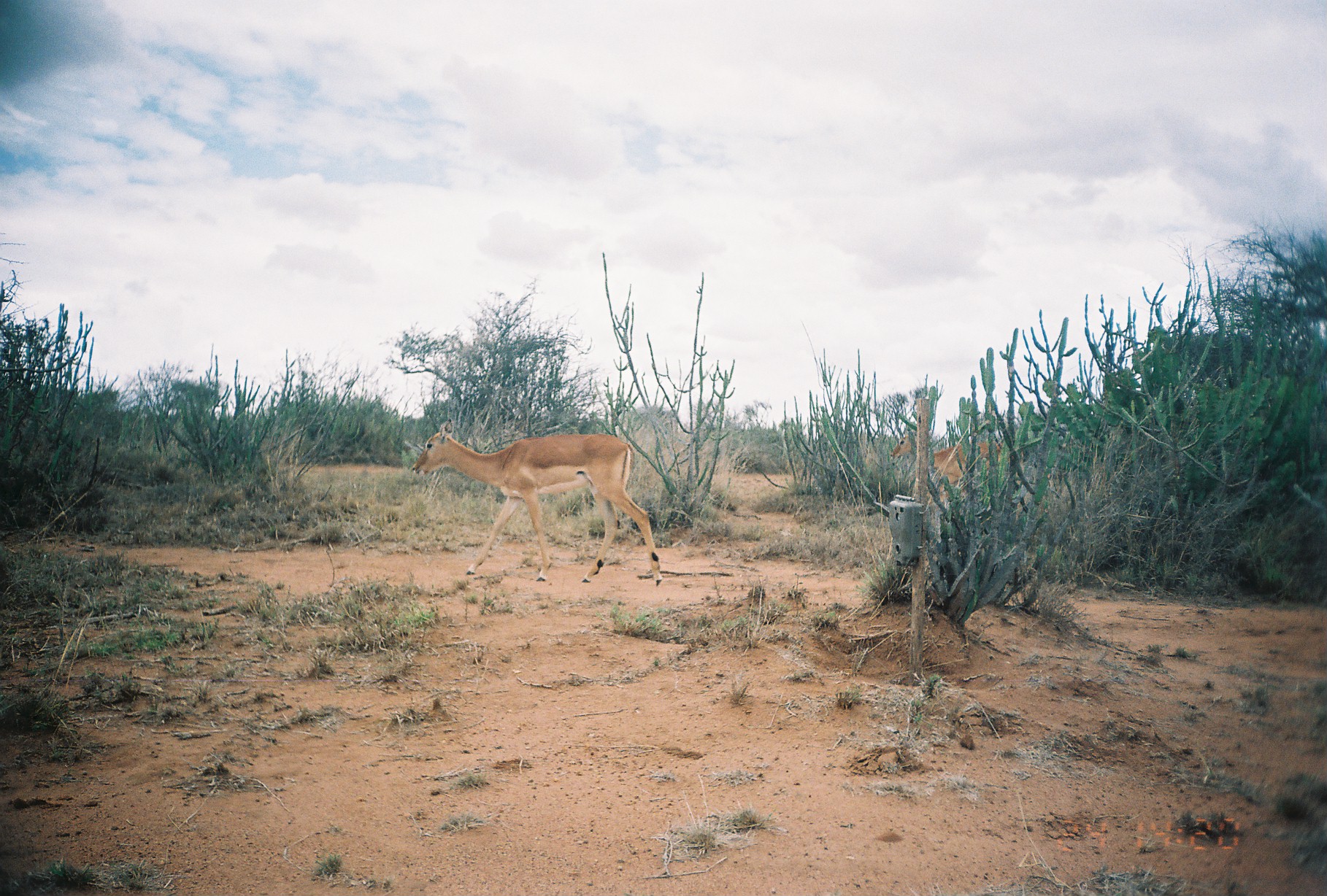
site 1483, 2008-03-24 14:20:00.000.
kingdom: Animalia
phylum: Chordata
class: Mammalia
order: Artiodactyla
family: Bovidae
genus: Aepyceros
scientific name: Aepyceros melampus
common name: impala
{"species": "Aepyceros melampus (impala)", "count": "2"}